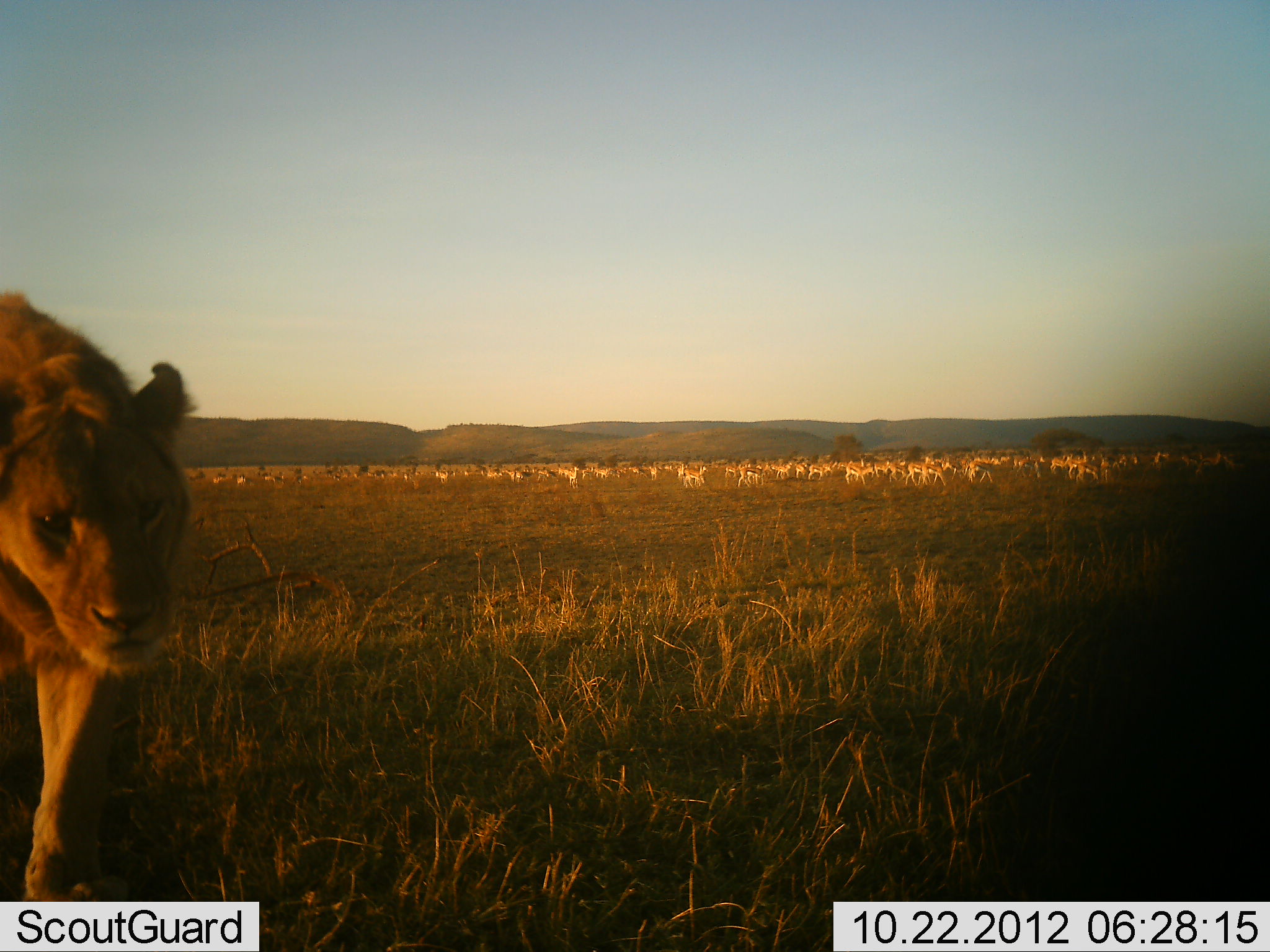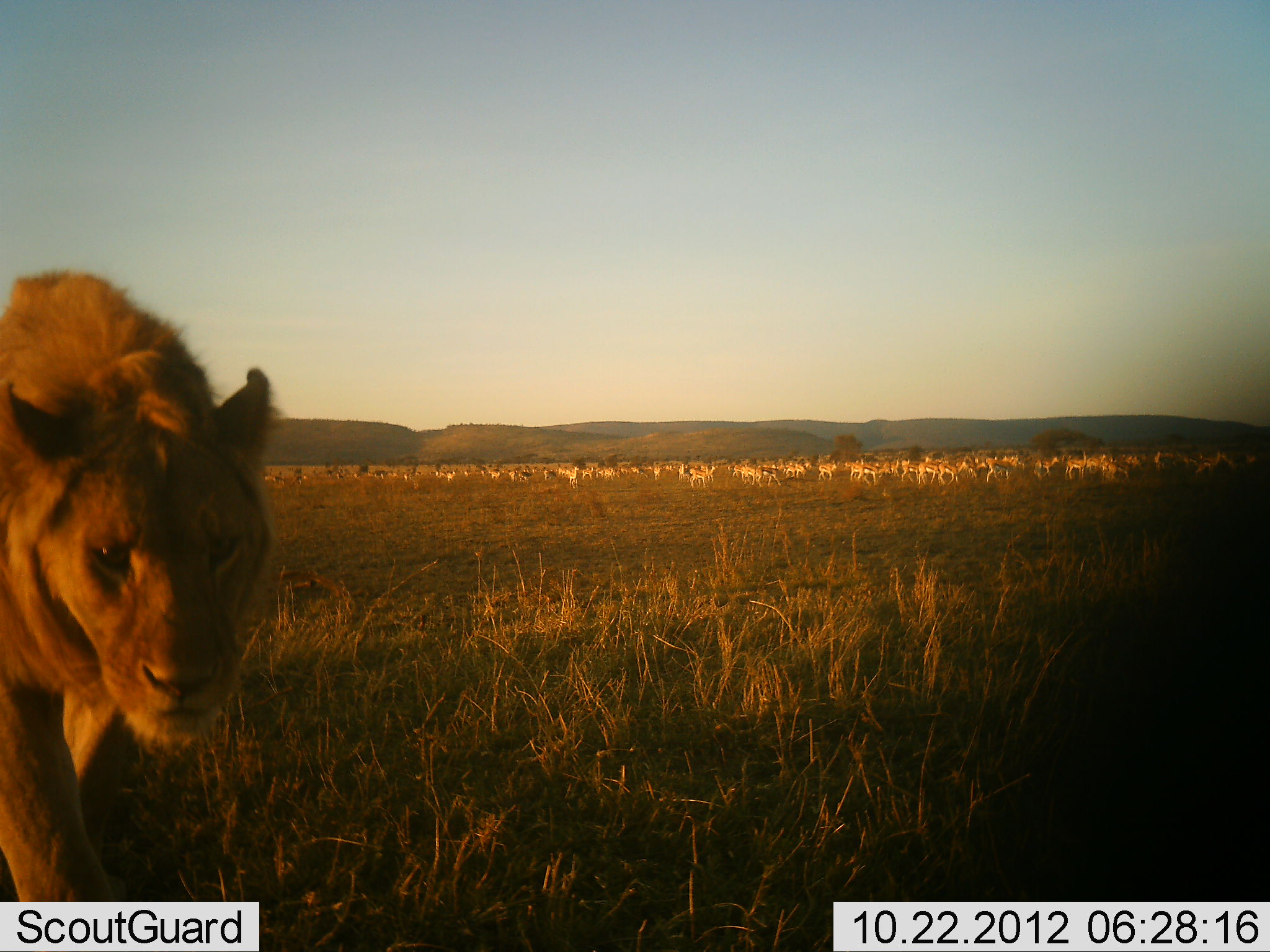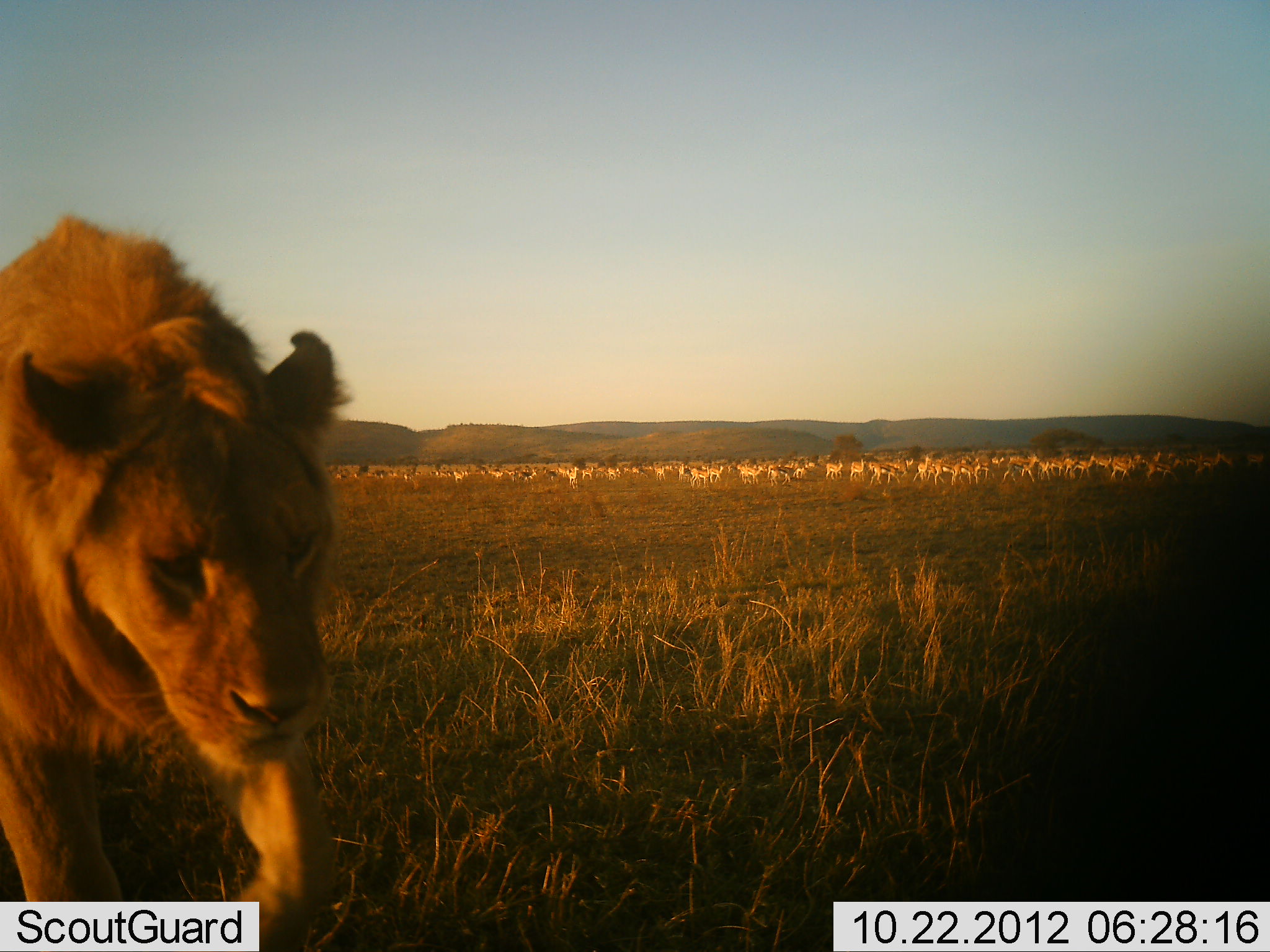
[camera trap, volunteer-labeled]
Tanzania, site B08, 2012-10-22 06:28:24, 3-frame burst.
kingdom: Animalia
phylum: Chordata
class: Mammalia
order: Carnivora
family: Felidae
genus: Panthera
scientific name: Panthera leo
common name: lion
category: lionfemale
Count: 1.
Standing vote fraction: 0%.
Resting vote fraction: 0%.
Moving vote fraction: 100%.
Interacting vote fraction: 0%.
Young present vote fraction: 0%.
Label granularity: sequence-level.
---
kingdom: Animalia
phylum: Chordata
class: Mammalia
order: Carnivora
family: Felidae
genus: Panthera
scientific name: Panthera leo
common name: lion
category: lionmale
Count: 1.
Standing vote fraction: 0%.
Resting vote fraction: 0%.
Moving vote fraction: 93%.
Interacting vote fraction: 7%.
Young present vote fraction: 0%.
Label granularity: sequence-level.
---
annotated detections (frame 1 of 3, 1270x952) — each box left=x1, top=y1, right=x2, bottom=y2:
animal: left=0, top=290, right=199, bottom=901; left=1, top=293, right=195, bottom=902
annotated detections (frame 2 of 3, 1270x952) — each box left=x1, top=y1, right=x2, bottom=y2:
animal: left=0, top=269, right=283, bottom=908; left=1, top=271, right=280, bottom=900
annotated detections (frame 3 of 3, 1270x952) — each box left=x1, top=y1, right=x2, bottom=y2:
animal: left=1, top=212, right=378, bottom=952; left=1, top=216, right=351, bottom=951